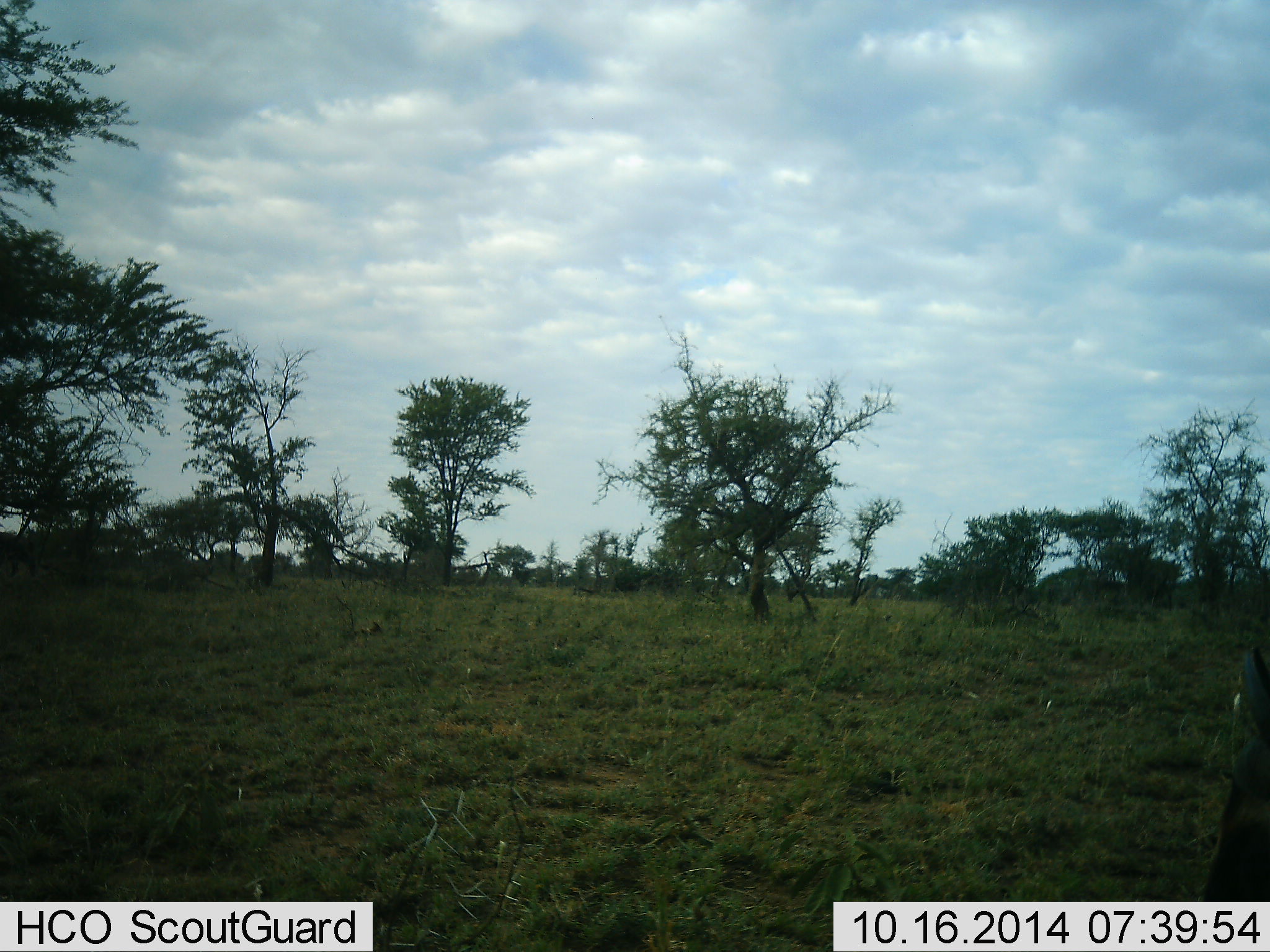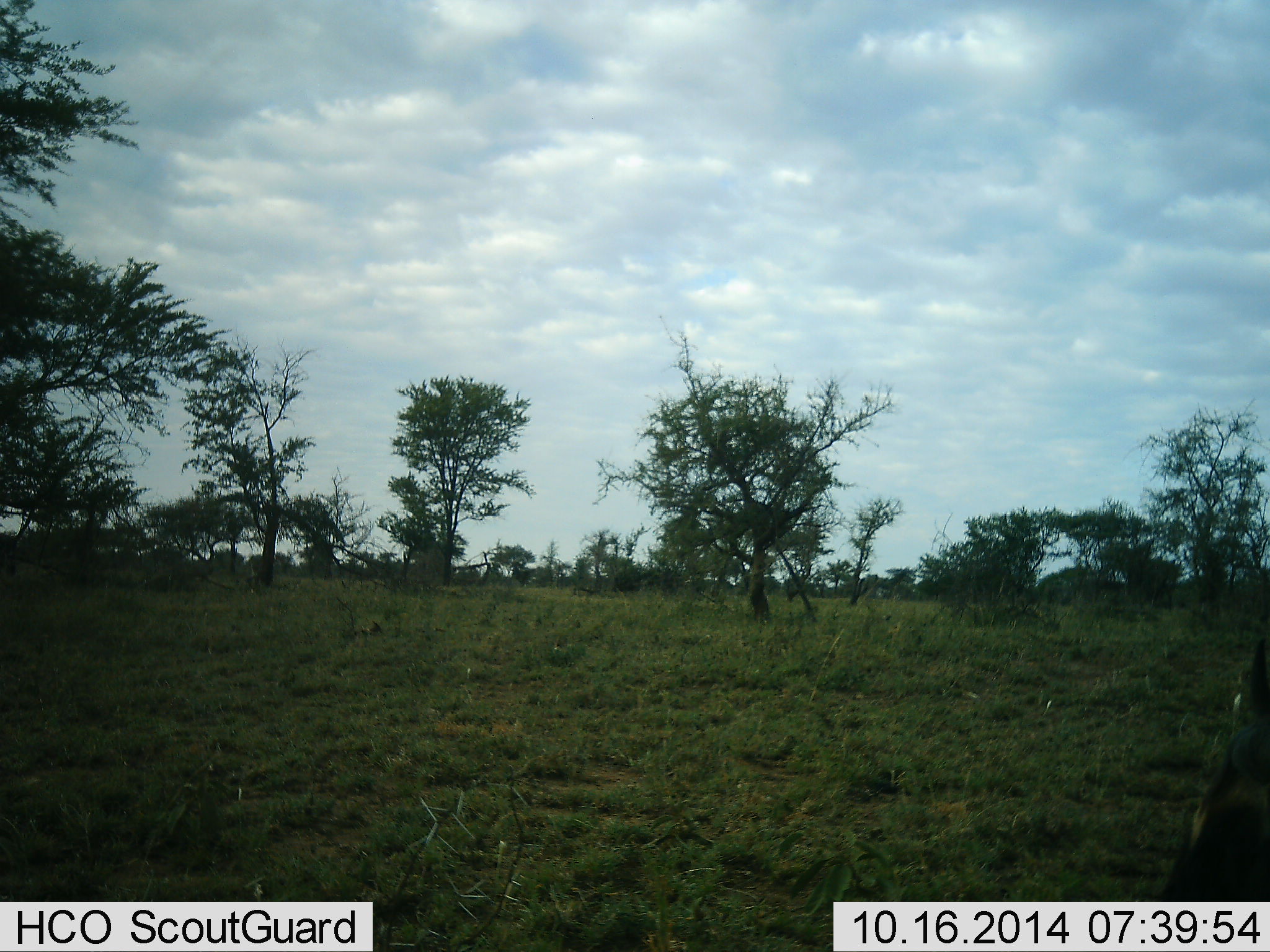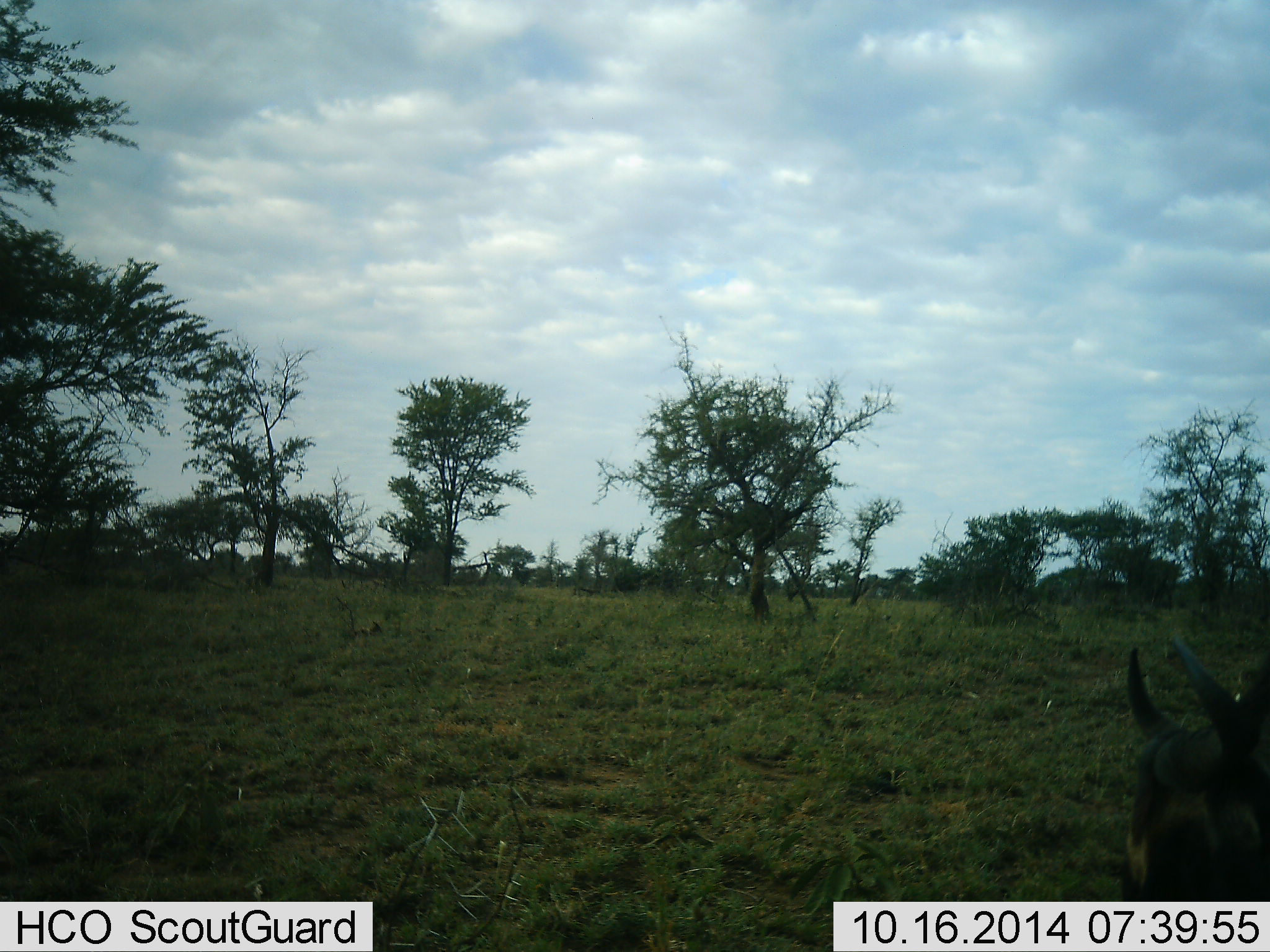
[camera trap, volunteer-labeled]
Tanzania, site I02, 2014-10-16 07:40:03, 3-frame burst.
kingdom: Animalia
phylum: Chordata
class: Mammalia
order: Artiodactyla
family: Bovidae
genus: Connochaetes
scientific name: Connochaetes taurinus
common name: blue wildebeest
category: wildebeest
Wildebeest (blue wildebeest) (Connochaetes taurinus), count 1. Behavior (volunteer vote fractions): standing 20%, resting 0%, moving 30%, interacting 0%. Young present (vote fraction): 0%. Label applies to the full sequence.